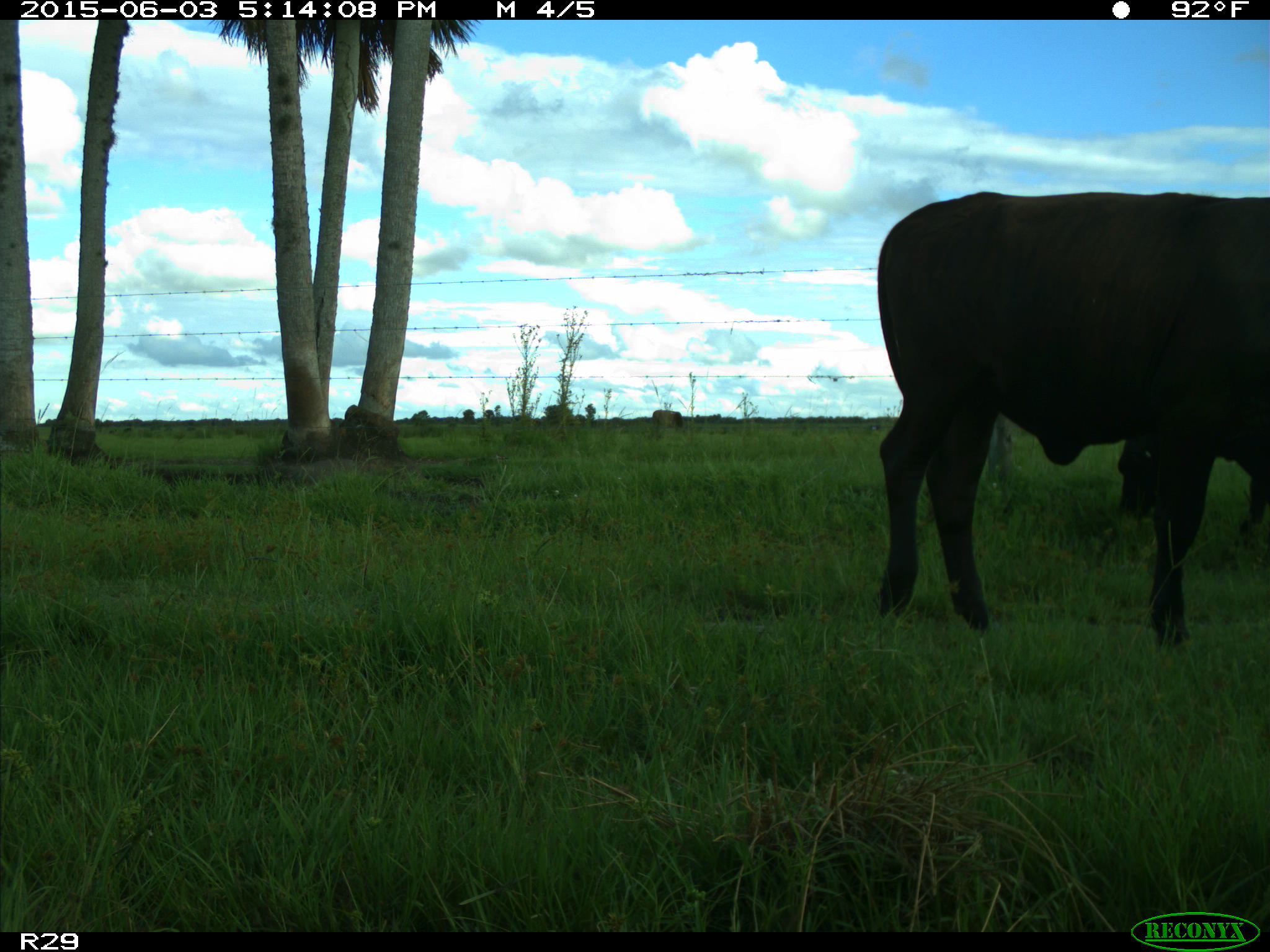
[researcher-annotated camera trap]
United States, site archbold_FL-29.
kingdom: Animalia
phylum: Chordata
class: Mammalia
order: Artiodactyla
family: Bovidae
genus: Bos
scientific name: Bos taurus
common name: domestic cow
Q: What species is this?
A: Bos taurus (domestic cow).